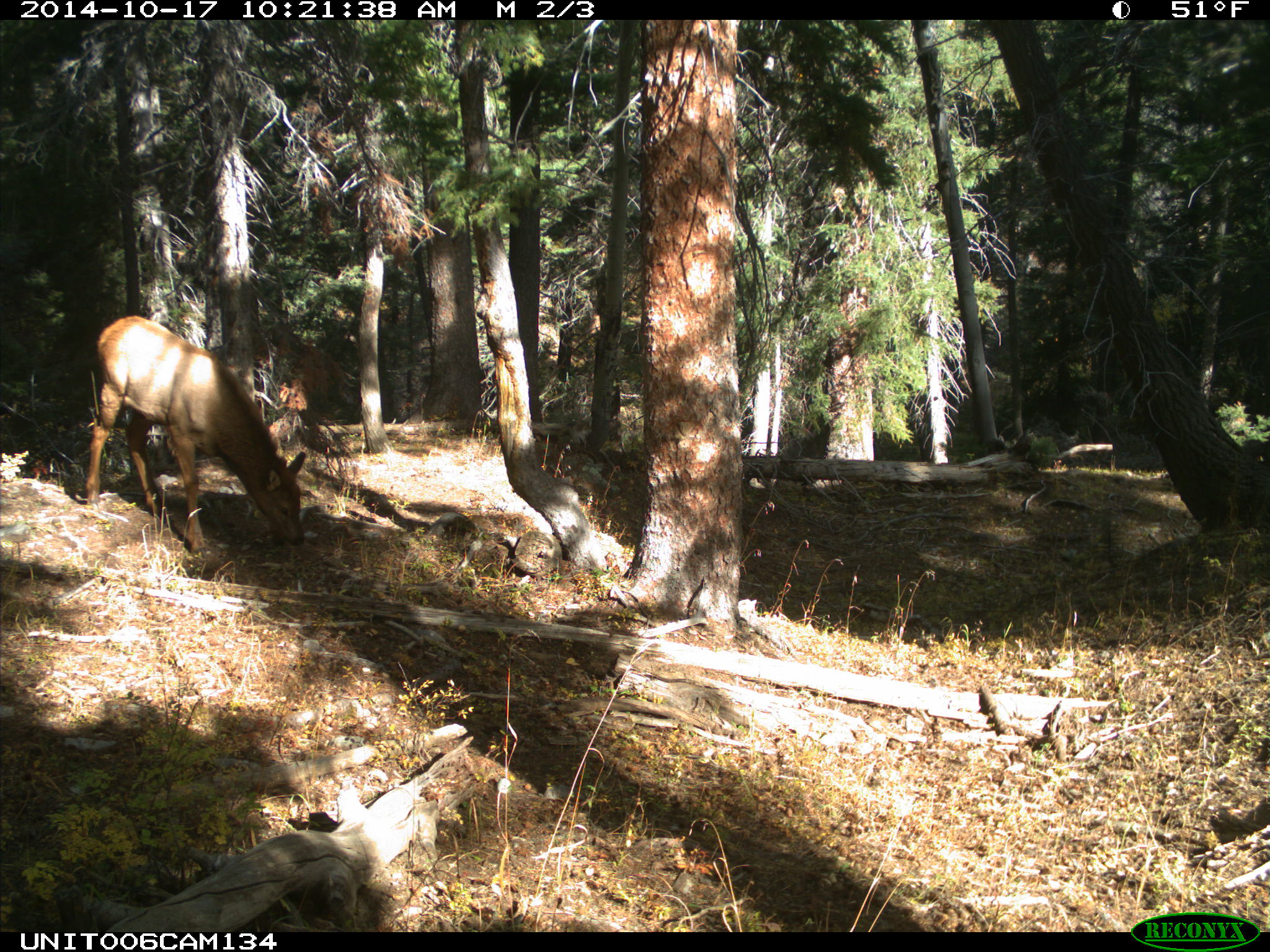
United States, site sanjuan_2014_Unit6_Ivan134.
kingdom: Animalia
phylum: Chordata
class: Mammalia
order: Artiodactyla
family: Cervidae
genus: Cervus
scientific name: Cervus elaphus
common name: red deer